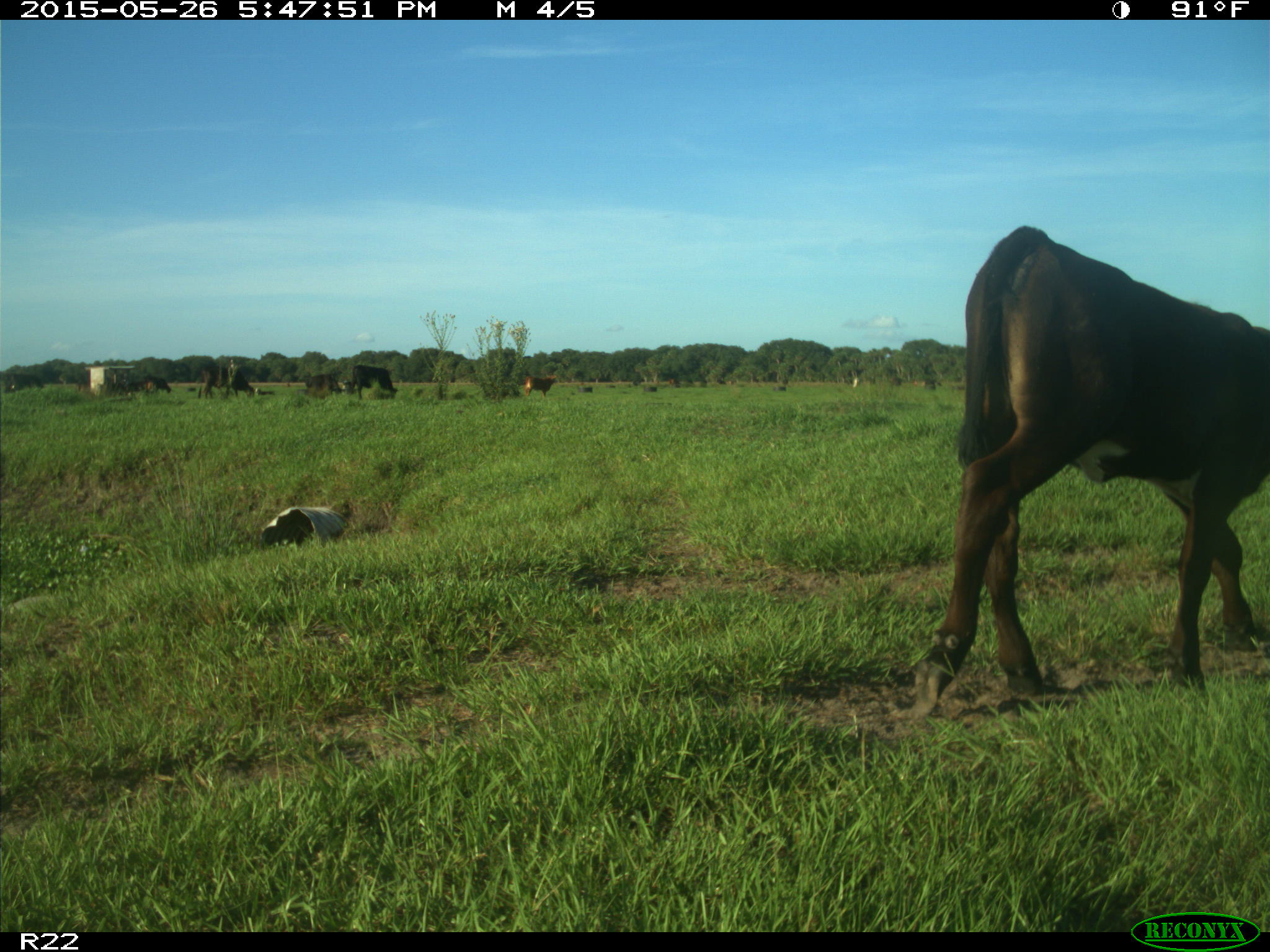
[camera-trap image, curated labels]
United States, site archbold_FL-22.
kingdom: Animalia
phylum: Chordata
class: Mammalia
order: Artiodactyla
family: Bovidae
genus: Bos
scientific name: Bos taurus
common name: domestic cow